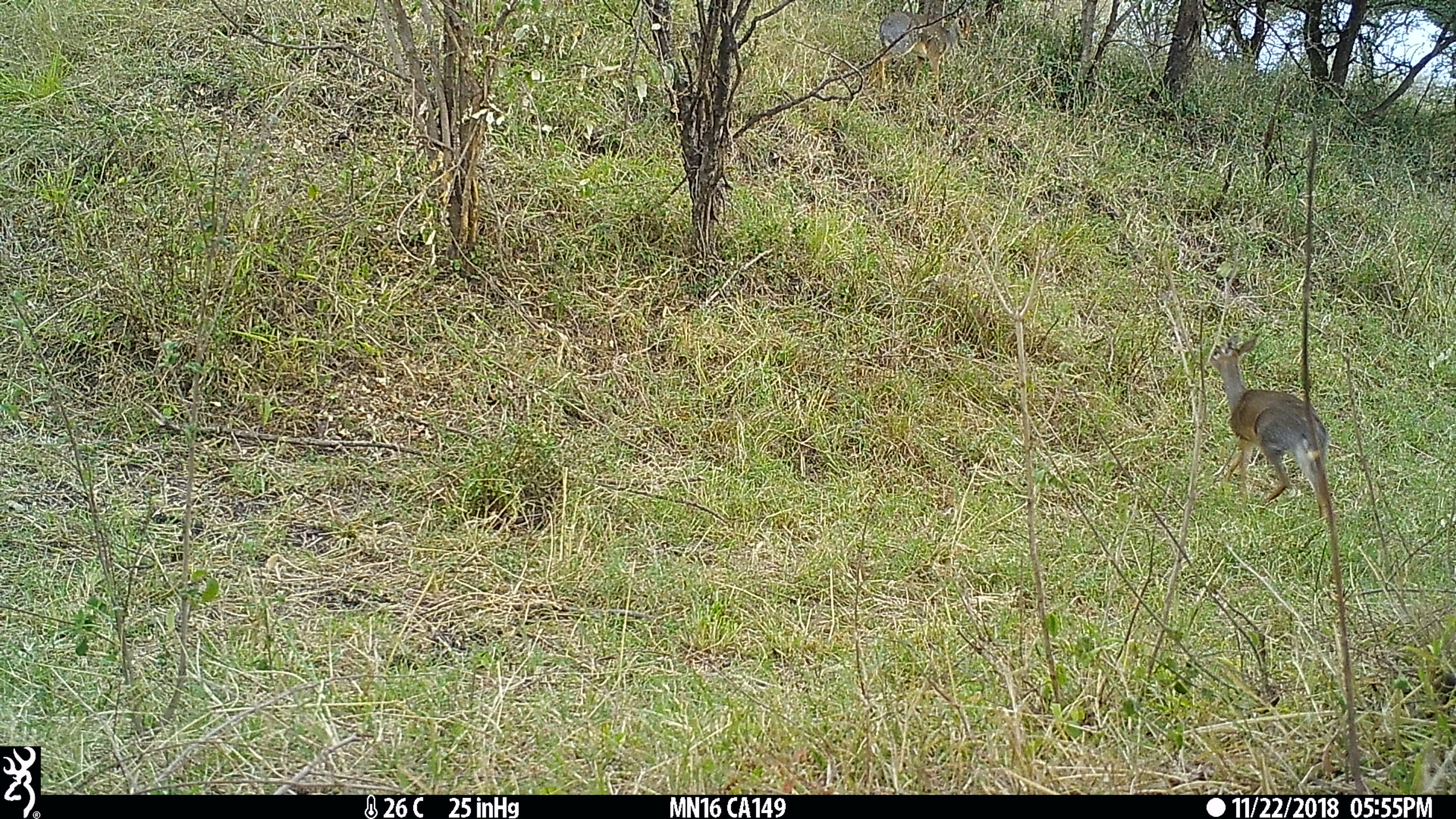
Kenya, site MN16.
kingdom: Animalia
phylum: Chordata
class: Mammalia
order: Artiodactyla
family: Bovidae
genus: Madoqua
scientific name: Madoqua kirkii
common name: kirk's dik-dik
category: dikdik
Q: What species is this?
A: Dikdik (kirk's dik-dik) (Madoqua kirkii).